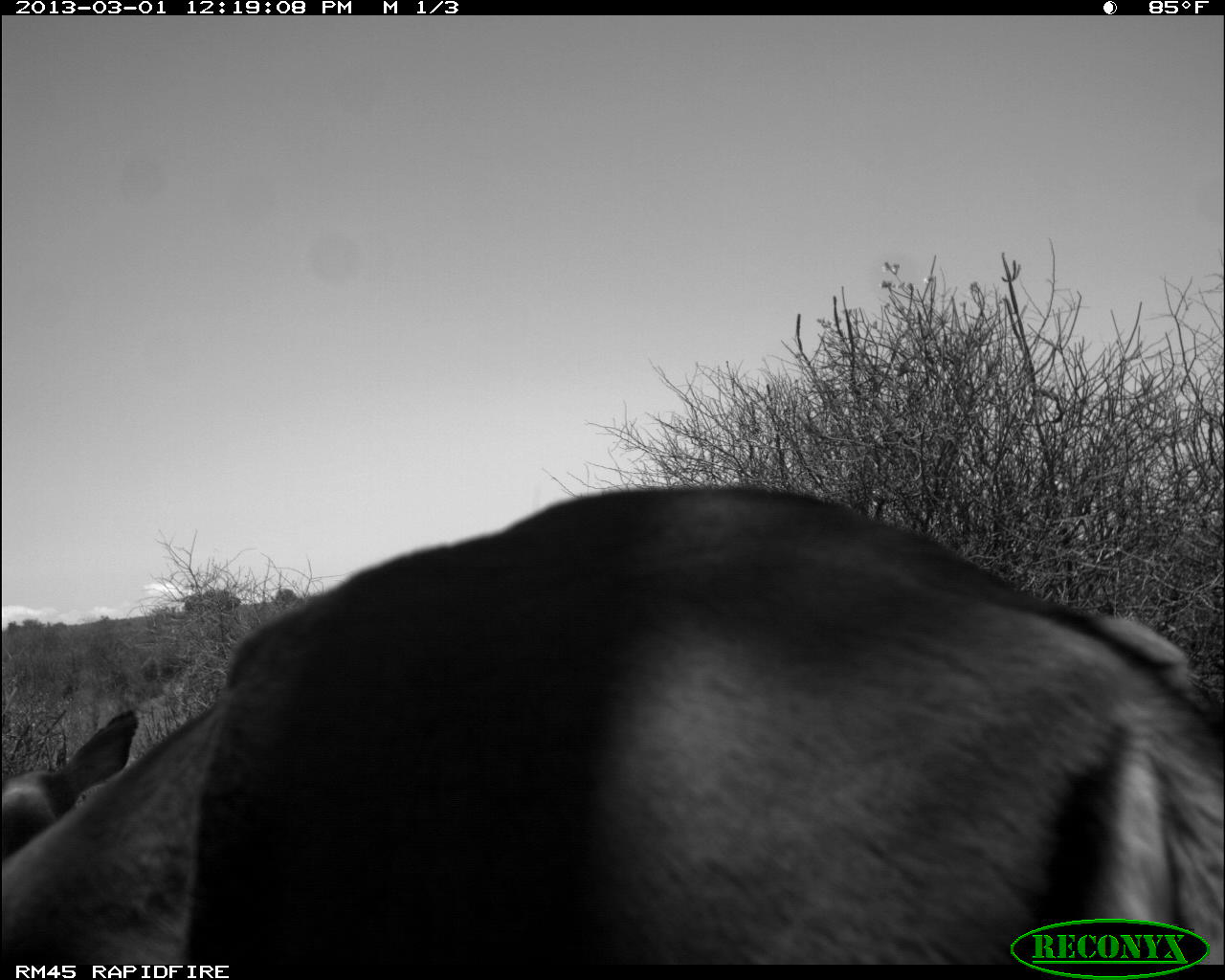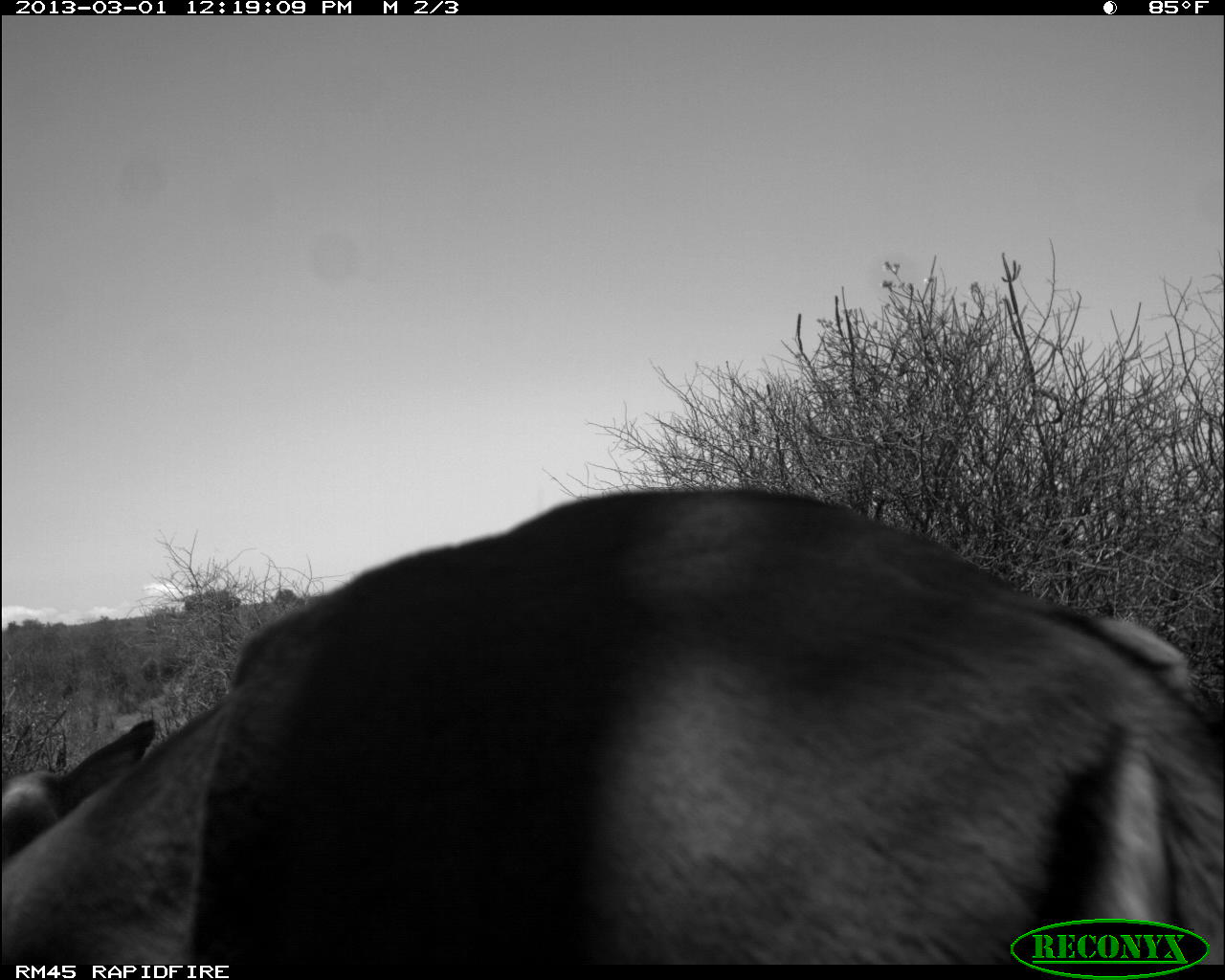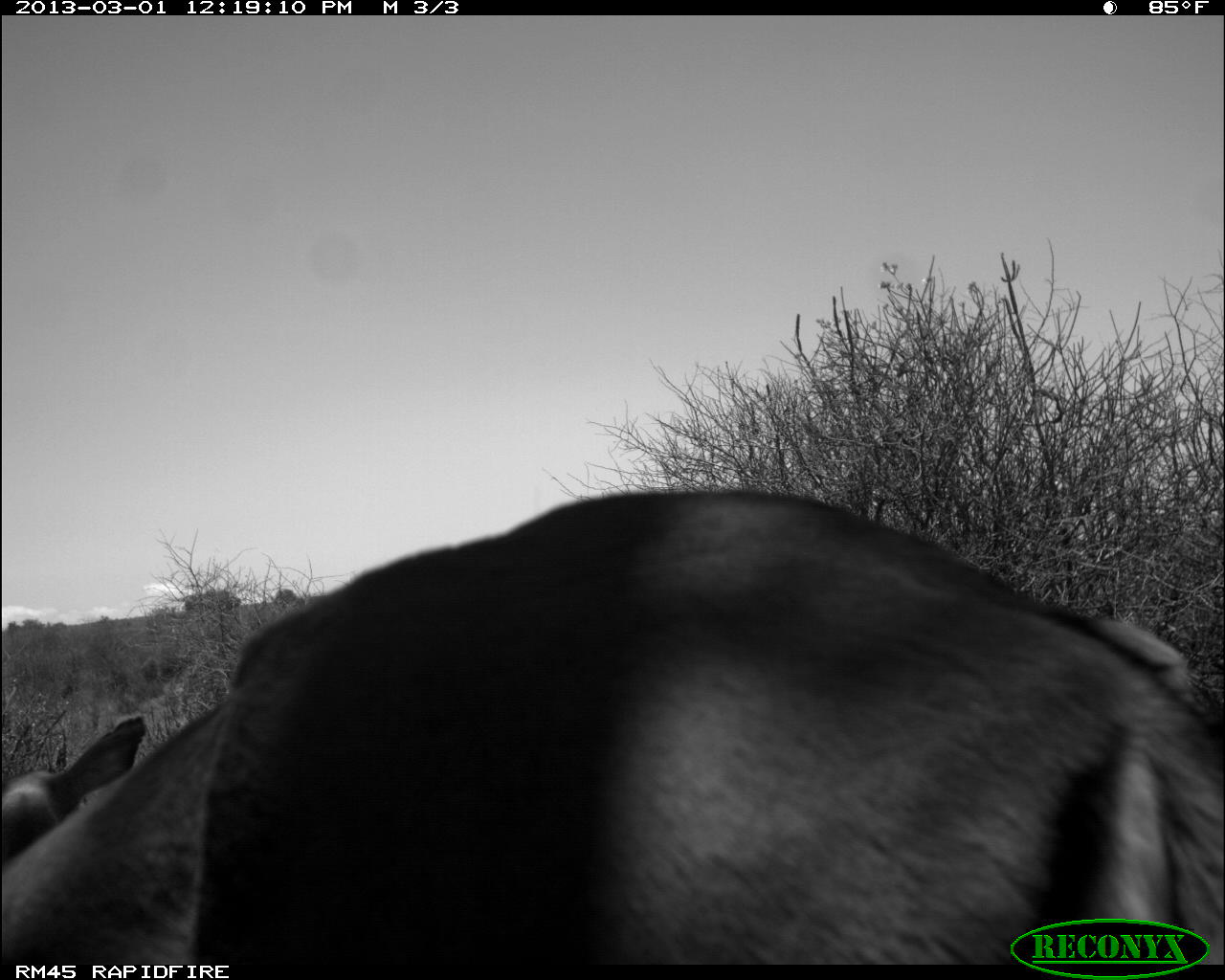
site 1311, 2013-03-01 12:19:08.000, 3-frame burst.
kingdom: Animalia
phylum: Chordata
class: Mammalia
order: Artiodactyla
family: Bovidae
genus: Aepyceros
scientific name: Aepyceros melampus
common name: impala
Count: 2.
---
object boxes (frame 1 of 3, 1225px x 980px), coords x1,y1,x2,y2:
aepyceros melampus: 0,484,1225,963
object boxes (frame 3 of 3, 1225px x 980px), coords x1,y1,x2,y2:
aepyceros melampus: 0,488,1225,963